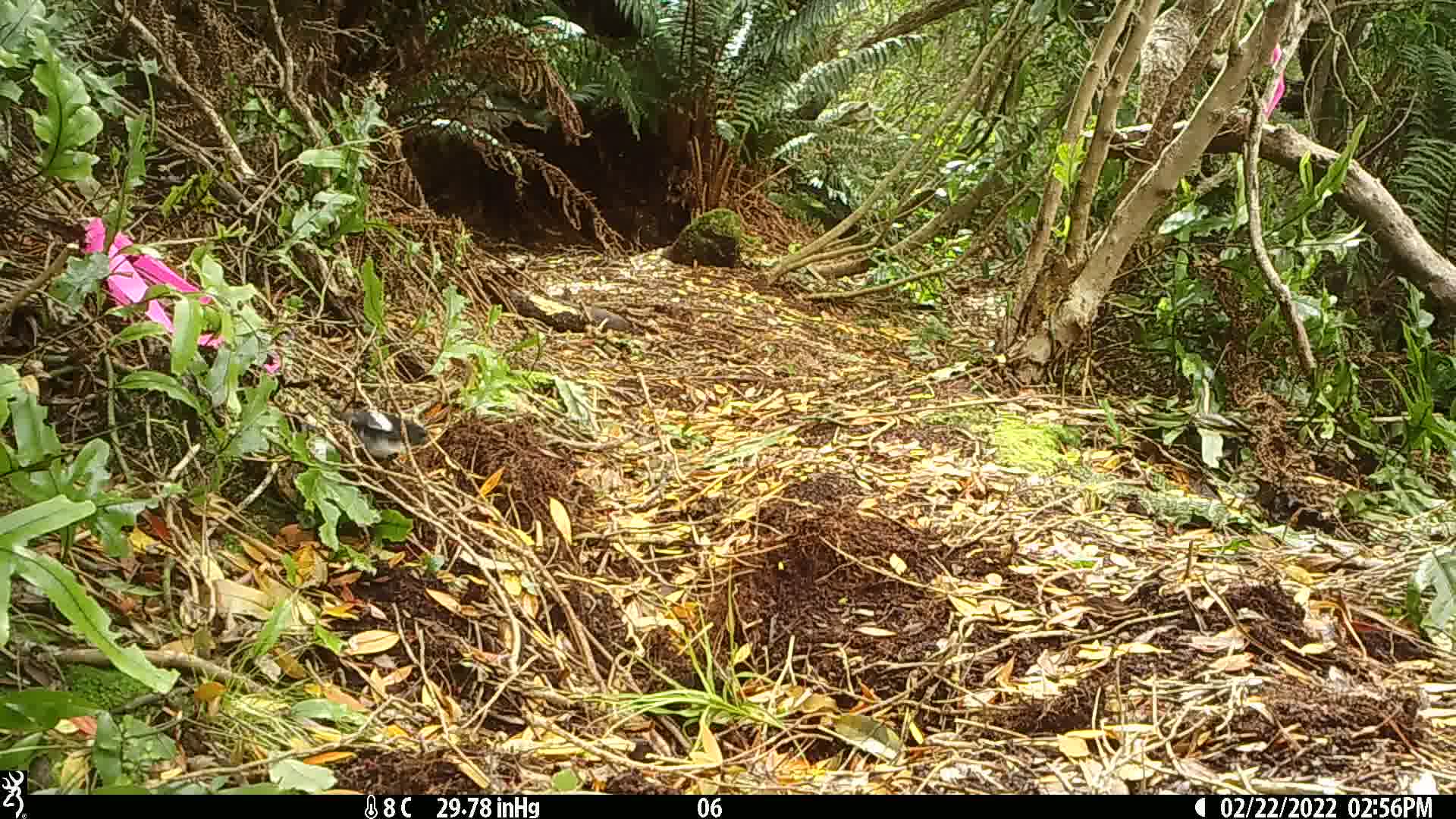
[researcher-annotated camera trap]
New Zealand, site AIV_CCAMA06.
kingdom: Animalia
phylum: Chordata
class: Aves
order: Passeriformes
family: Petroicidae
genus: Petroica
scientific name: Petroica macrocephala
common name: tomtit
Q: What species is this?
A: Tomtit (Petroica macrocephala).